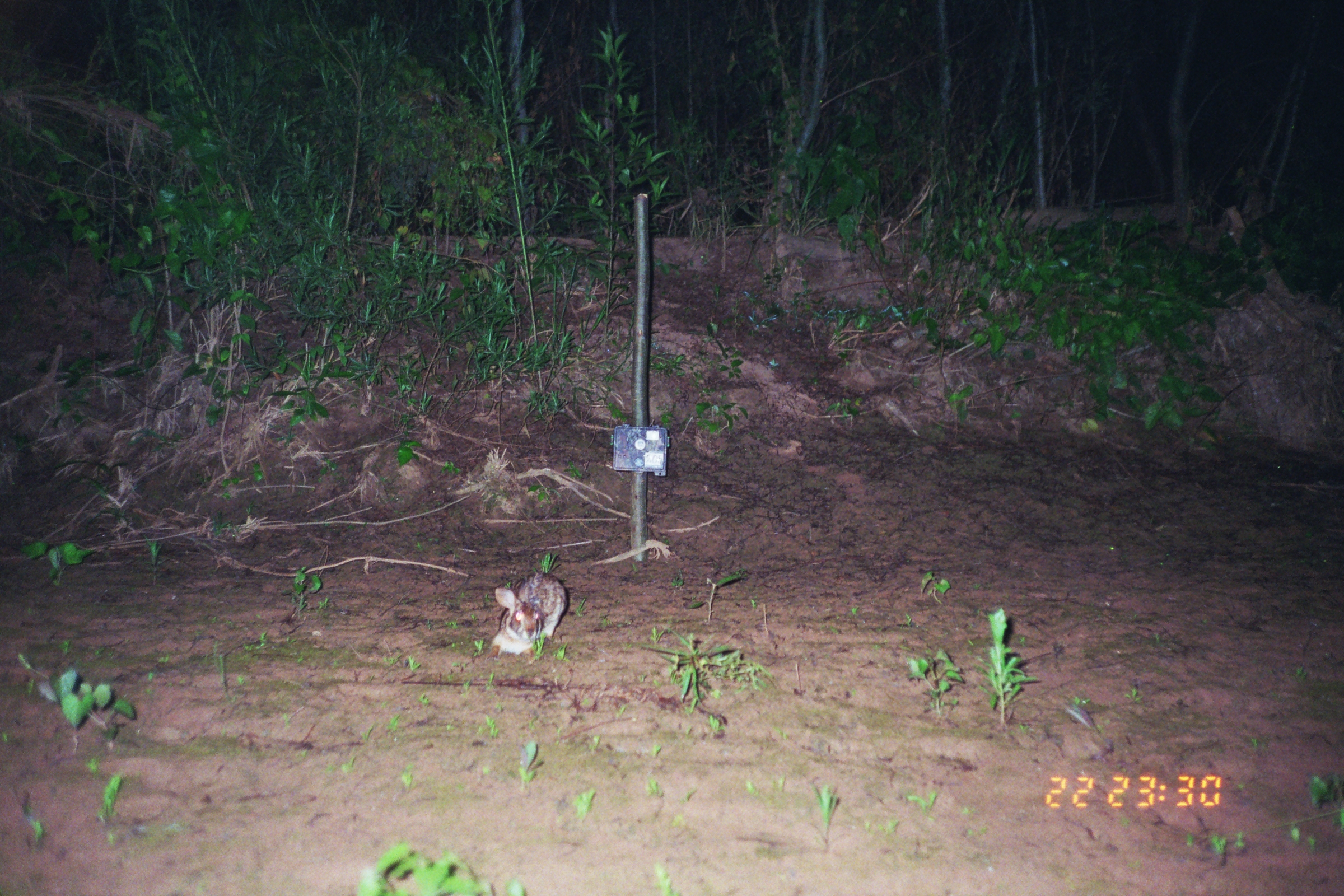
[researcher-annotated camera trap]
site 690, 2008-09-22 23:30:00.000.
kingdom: Animalia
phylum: Chordata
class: Mammalia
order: Lagomorpha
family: Leporidae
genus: Sylvilagus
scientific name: Sylvilagus brasiliensis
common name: tapeti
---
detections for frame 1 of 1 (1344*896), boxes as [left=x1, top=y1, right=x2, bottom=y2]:
sylvilagus brasiliensis: [left=484, top=572, right=566, bottom=664]